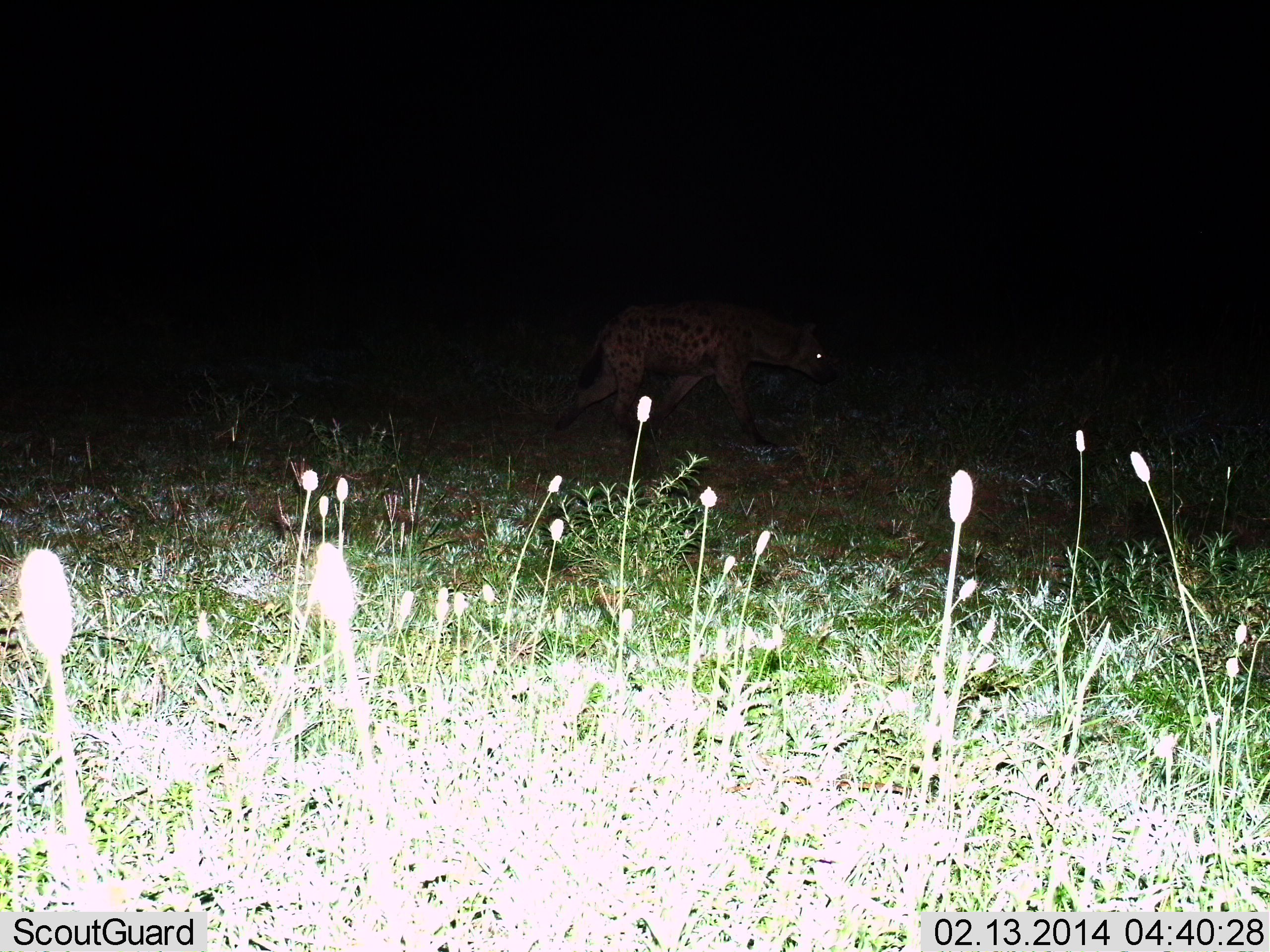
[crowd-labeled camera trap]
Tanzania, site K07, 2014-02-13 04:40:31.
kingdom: Animalia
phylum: Chordata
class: Mammalia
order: Carnivora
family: Hyaenidae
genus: Crocuta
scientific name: Crocuta crocuta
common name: spotted hyena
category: hyenaspotted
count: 1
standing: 20%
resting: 0%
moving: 90%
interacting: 0%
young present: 0%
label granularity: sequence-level